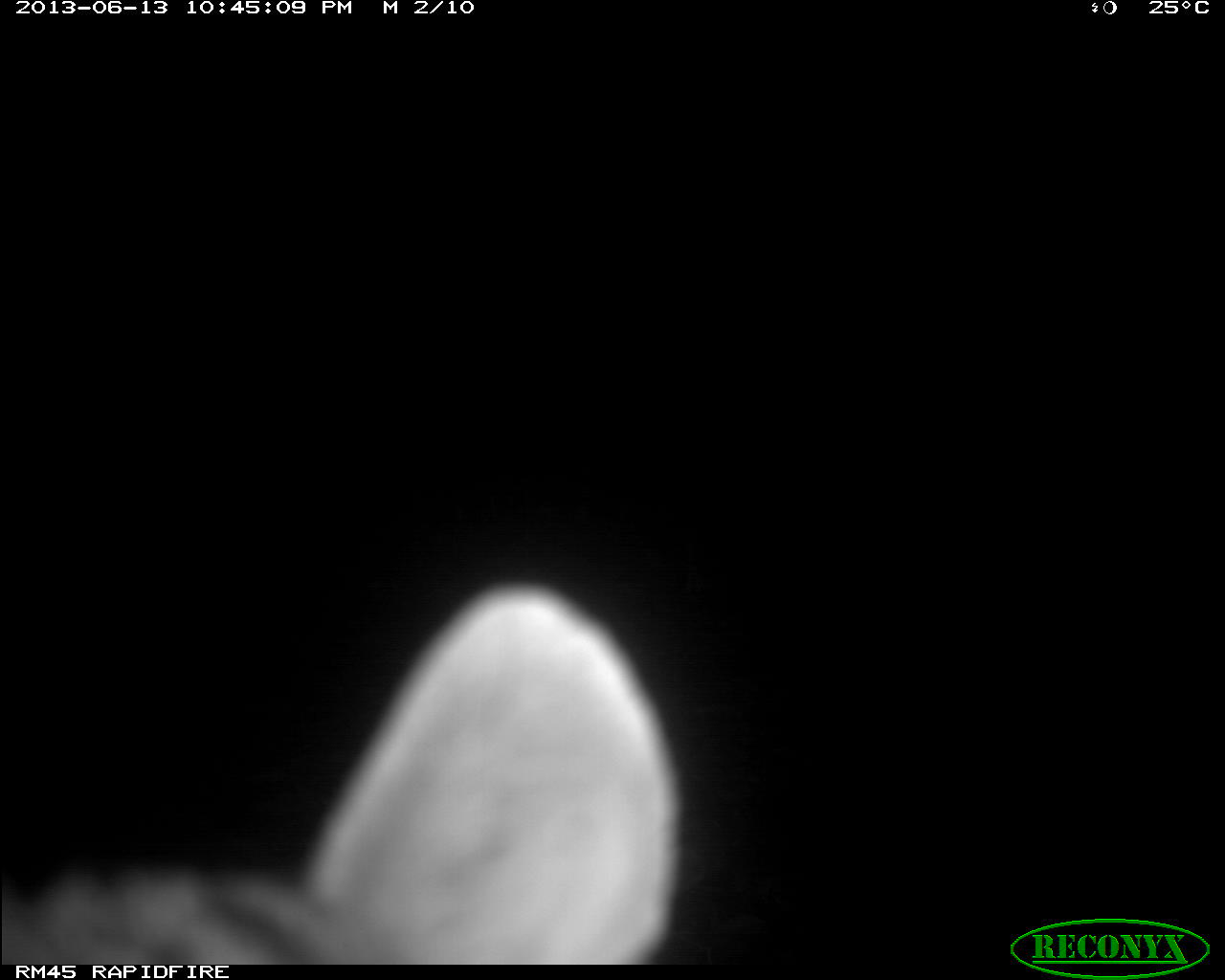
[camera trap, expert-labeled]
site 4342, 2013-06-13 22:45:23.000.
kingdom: Animalia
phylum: Chordata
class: Mammalia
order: Carnivora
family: Felidae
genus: Leopardus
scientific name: Leopardus pardalis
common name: ocelot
Leopardus pardalis (ocelot), count 1, sex female.